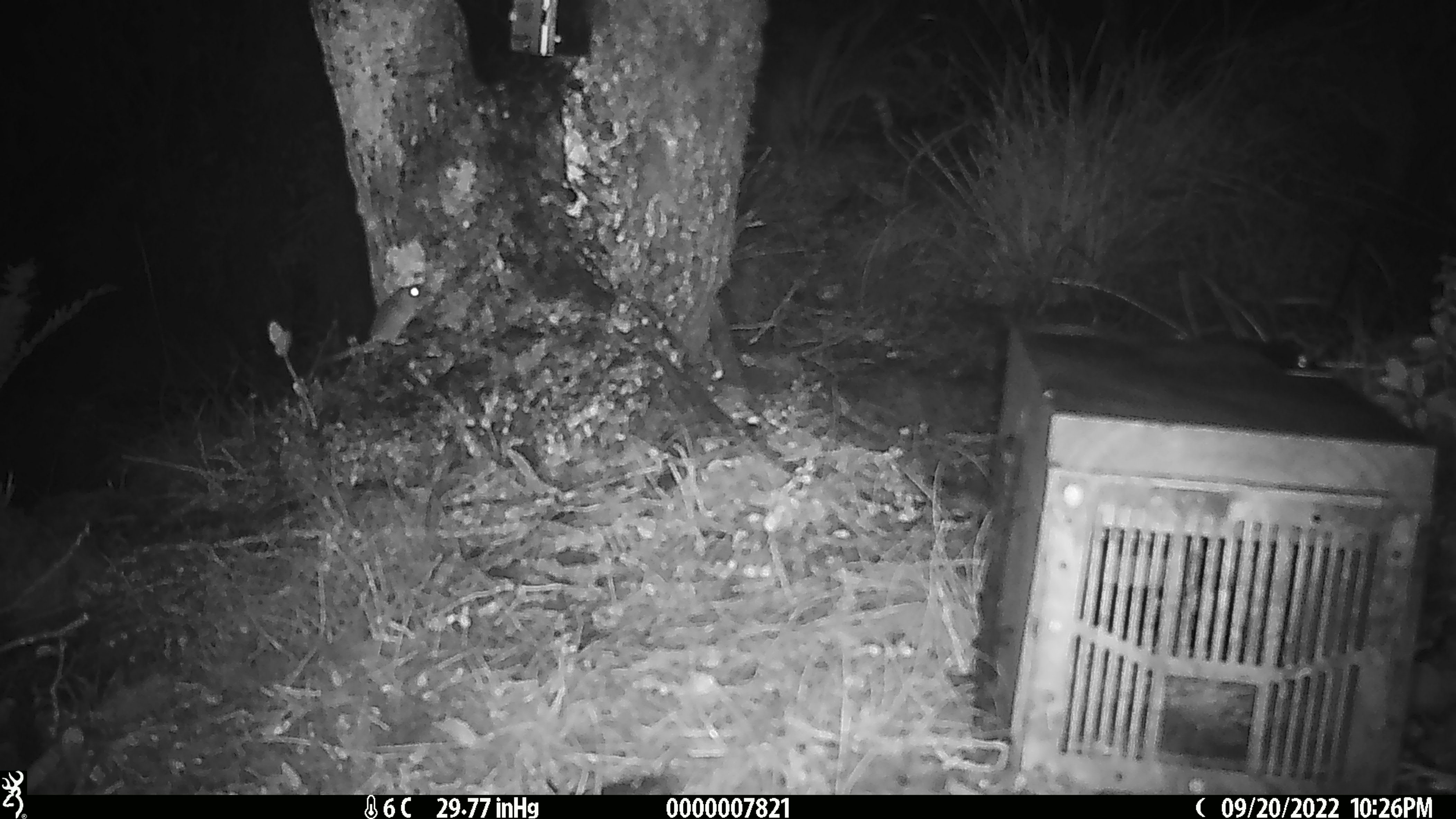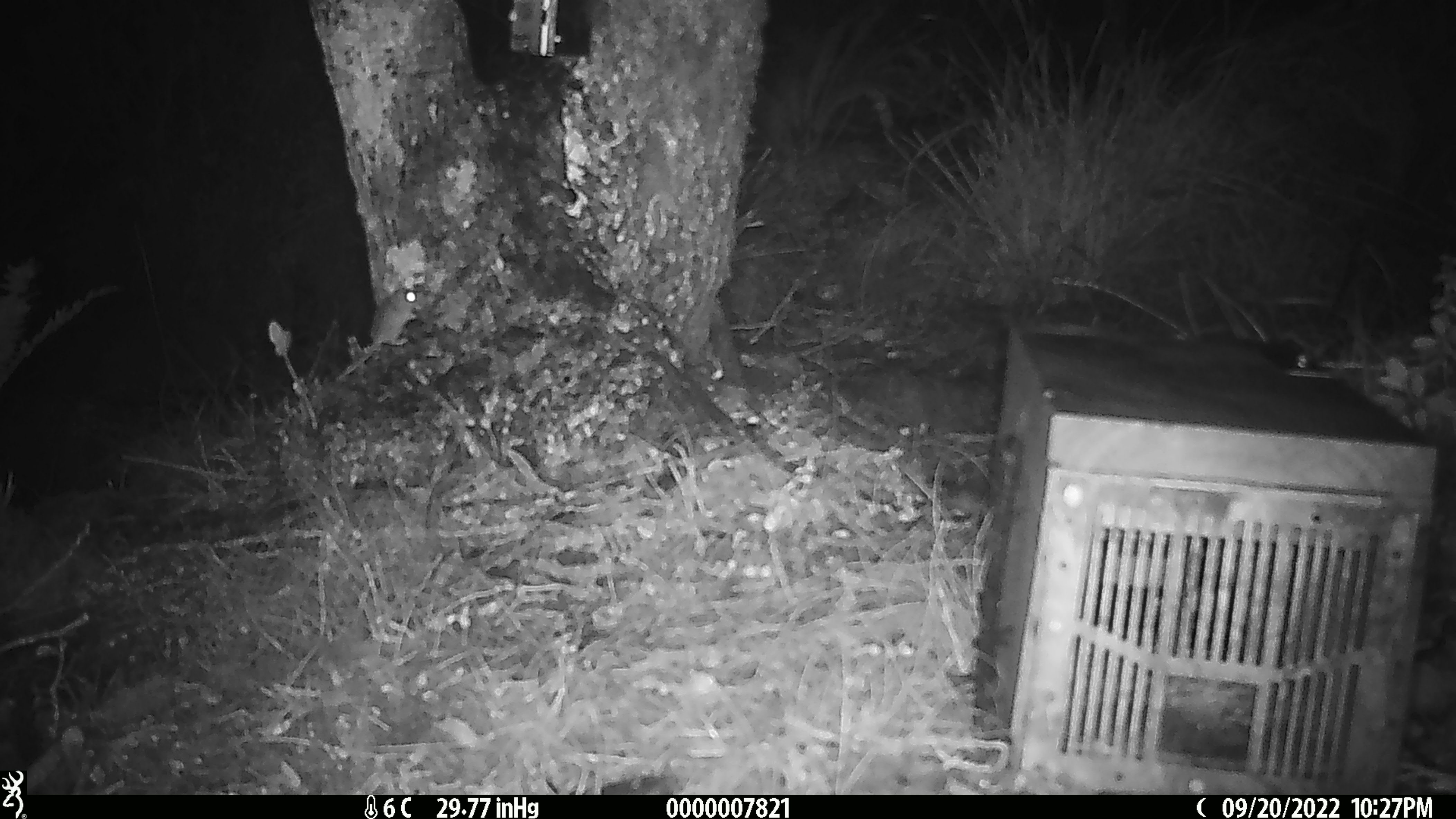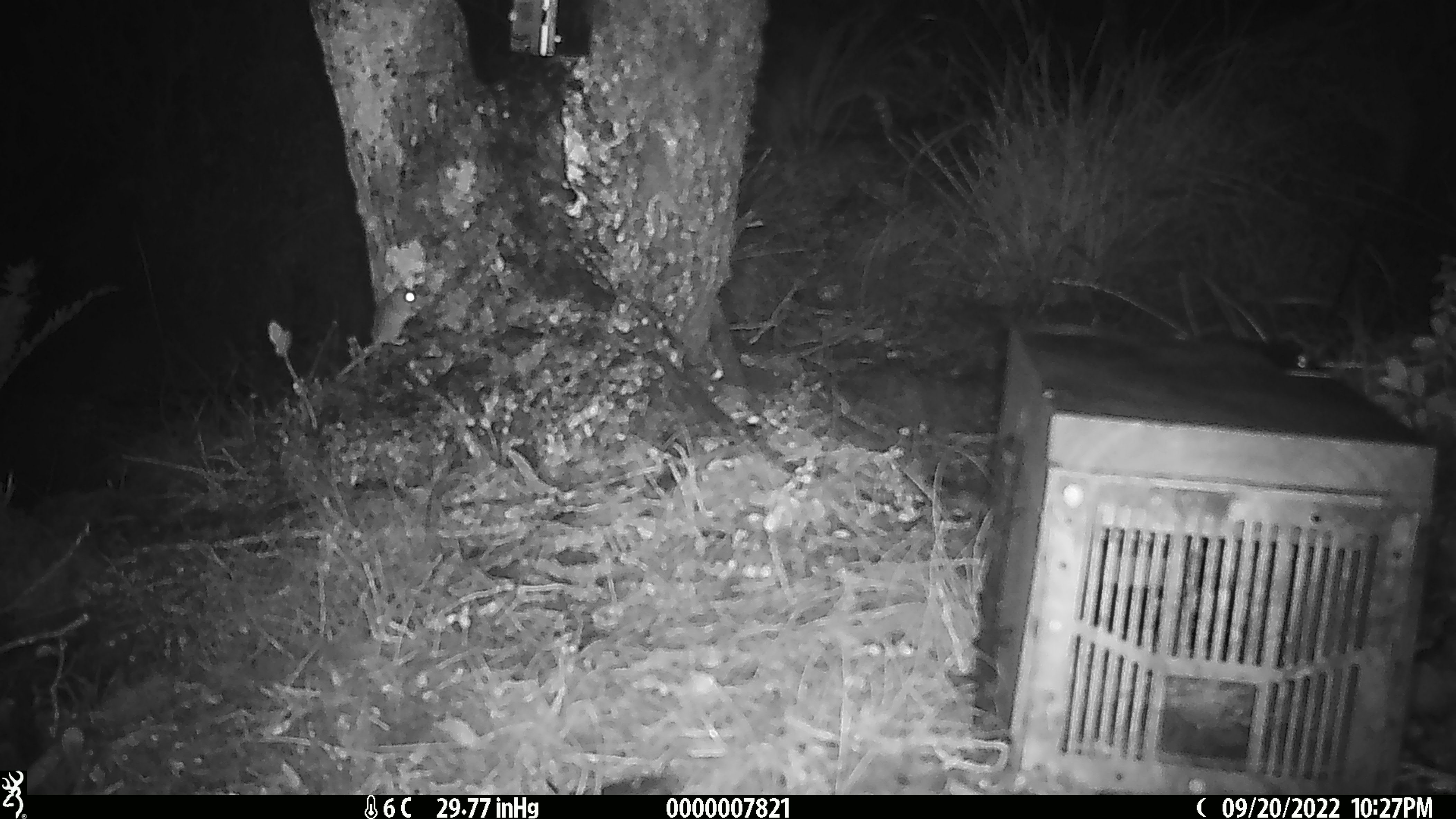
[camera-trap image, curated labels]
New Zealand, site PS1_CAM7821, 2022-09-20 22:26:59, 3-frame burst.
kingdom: Animalia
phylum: Chordata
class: Mammalia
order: Rodentia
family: Muridae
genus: Mus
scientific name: Mus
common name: mouse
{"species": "mouse (Mus)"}